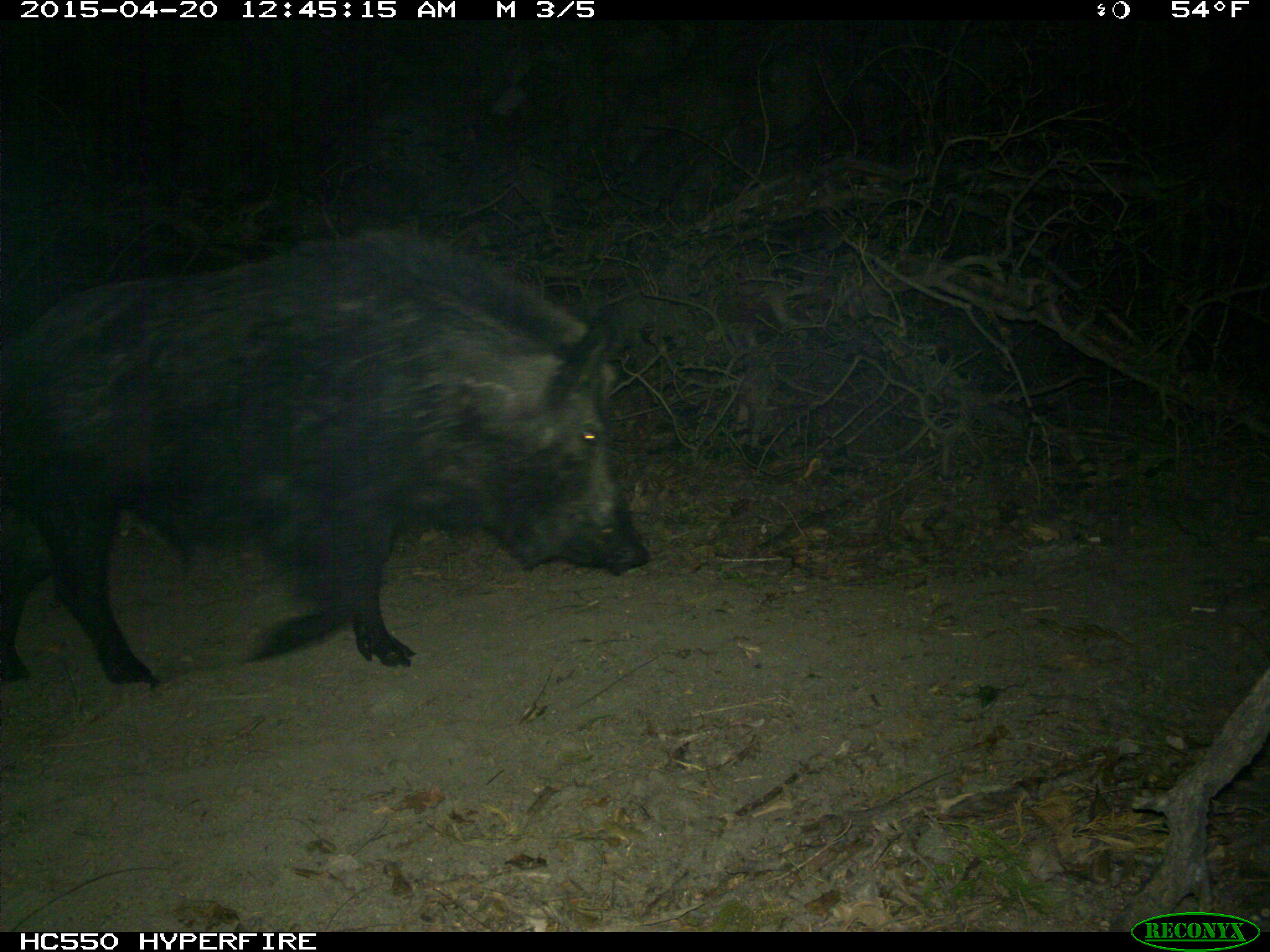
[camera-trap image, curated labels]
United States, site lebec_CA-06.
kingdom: Animalia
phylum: Chordata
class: Mammalia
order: Artiodactyla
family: Suidae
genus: Sus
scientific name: Sus scrofa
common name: wild boar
Sus scrofa (wild boar).